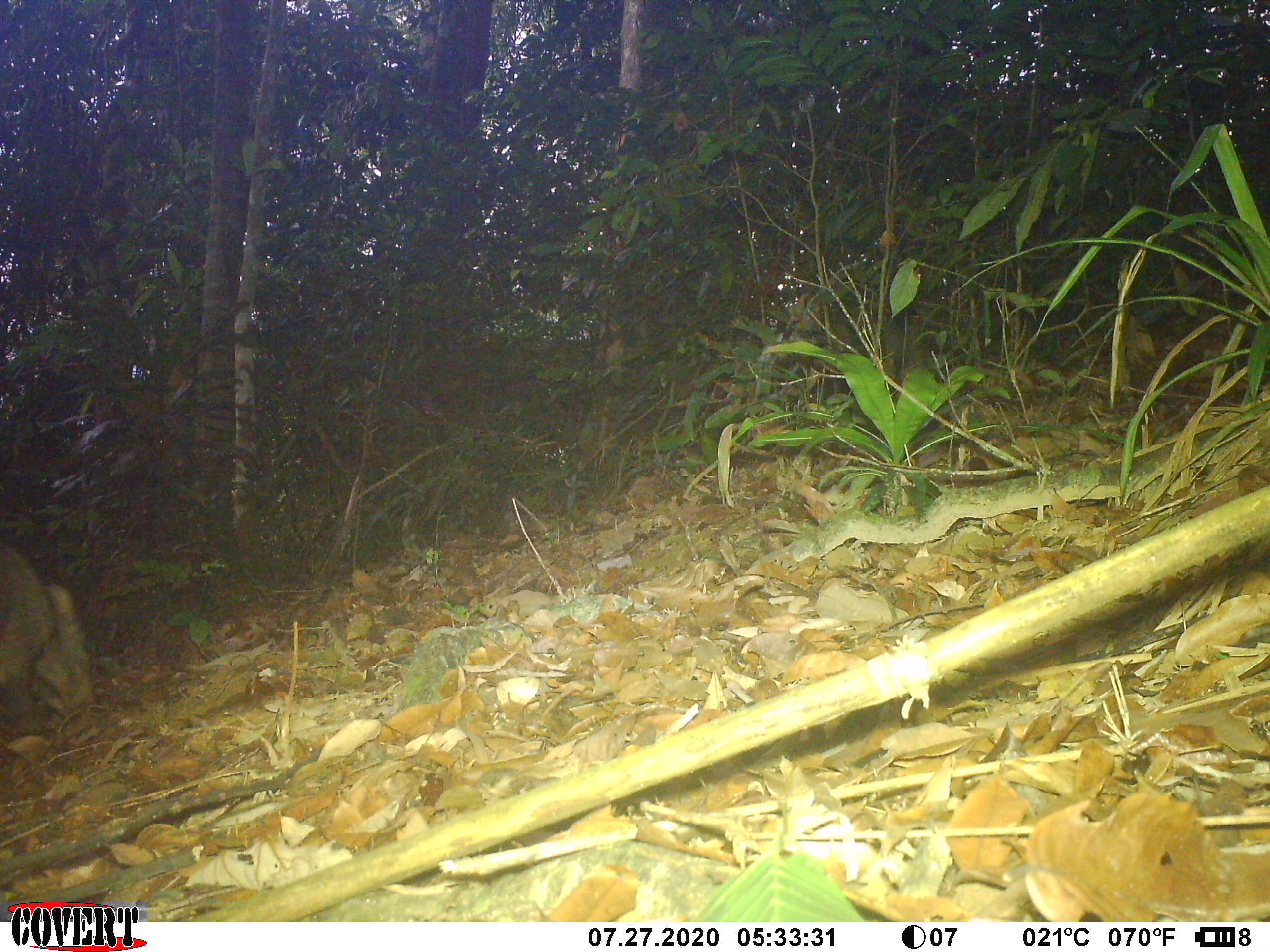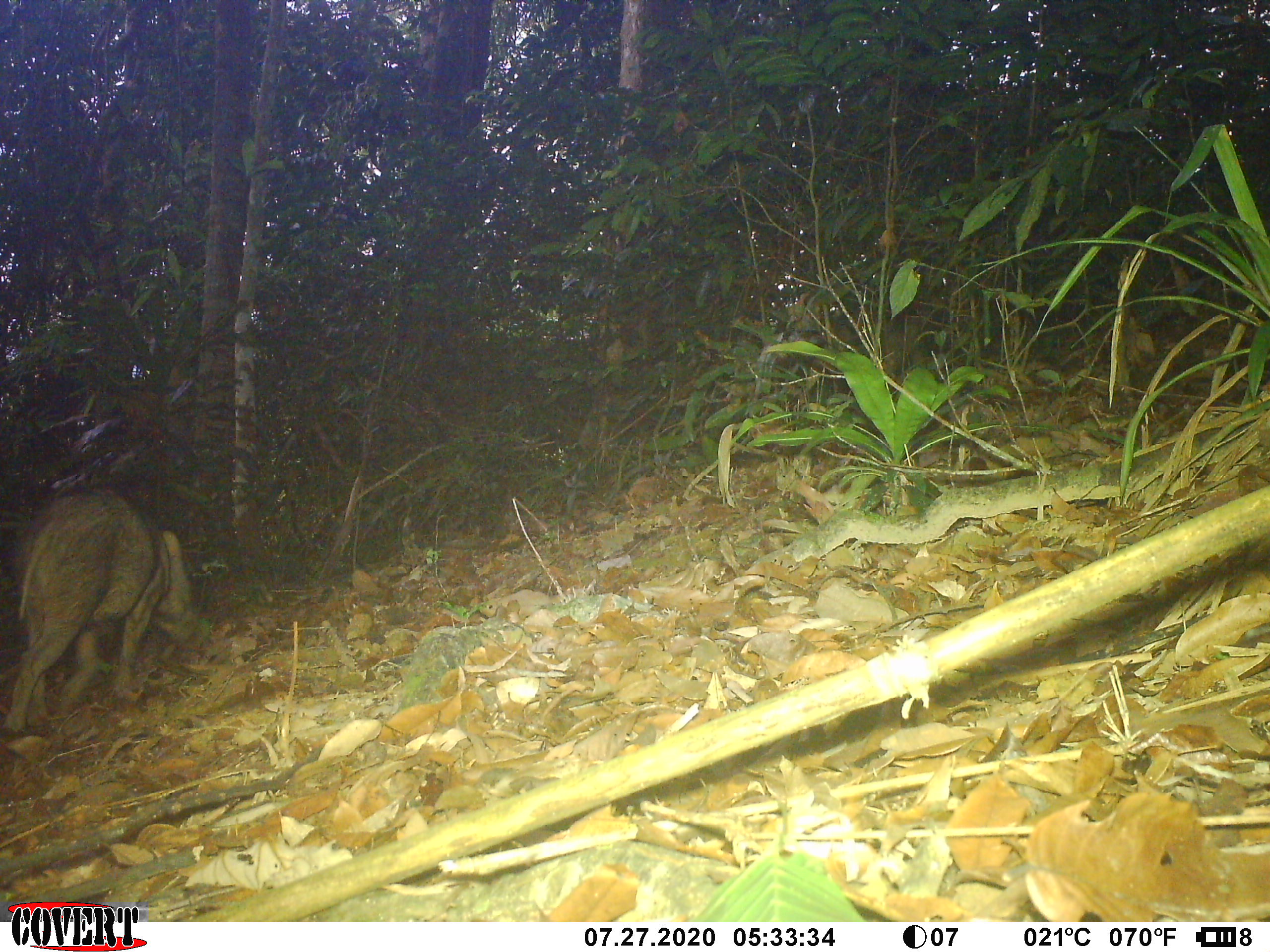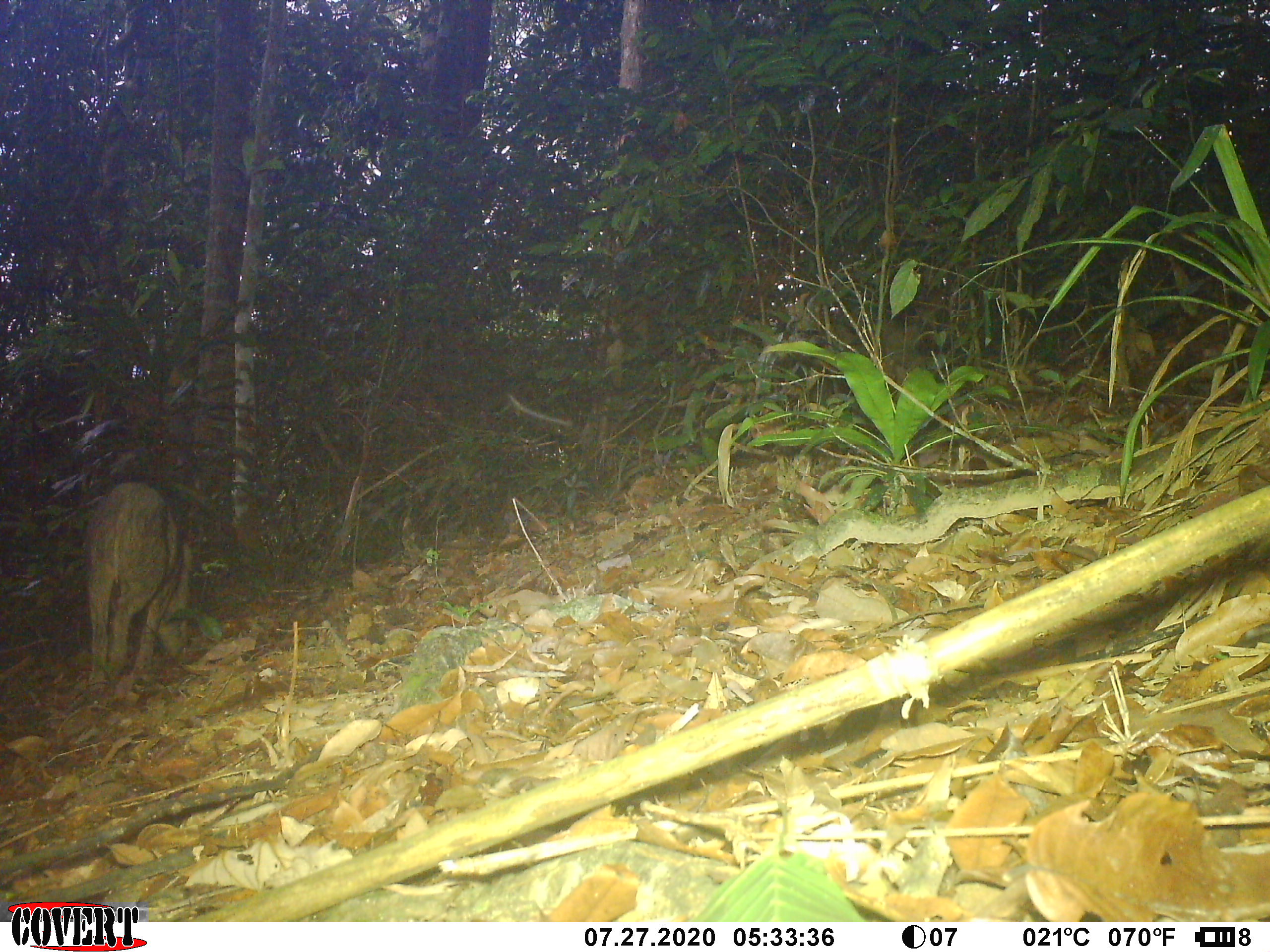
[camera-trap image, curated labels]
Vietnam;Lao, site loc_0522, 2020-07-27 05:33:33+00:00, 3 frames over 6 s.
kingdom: Animalia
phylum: Chordata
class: Mammalia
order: Artiodactyla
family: Suidae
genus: Sus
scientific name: Sus scrofa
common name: eurasian wild pig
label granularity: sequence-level